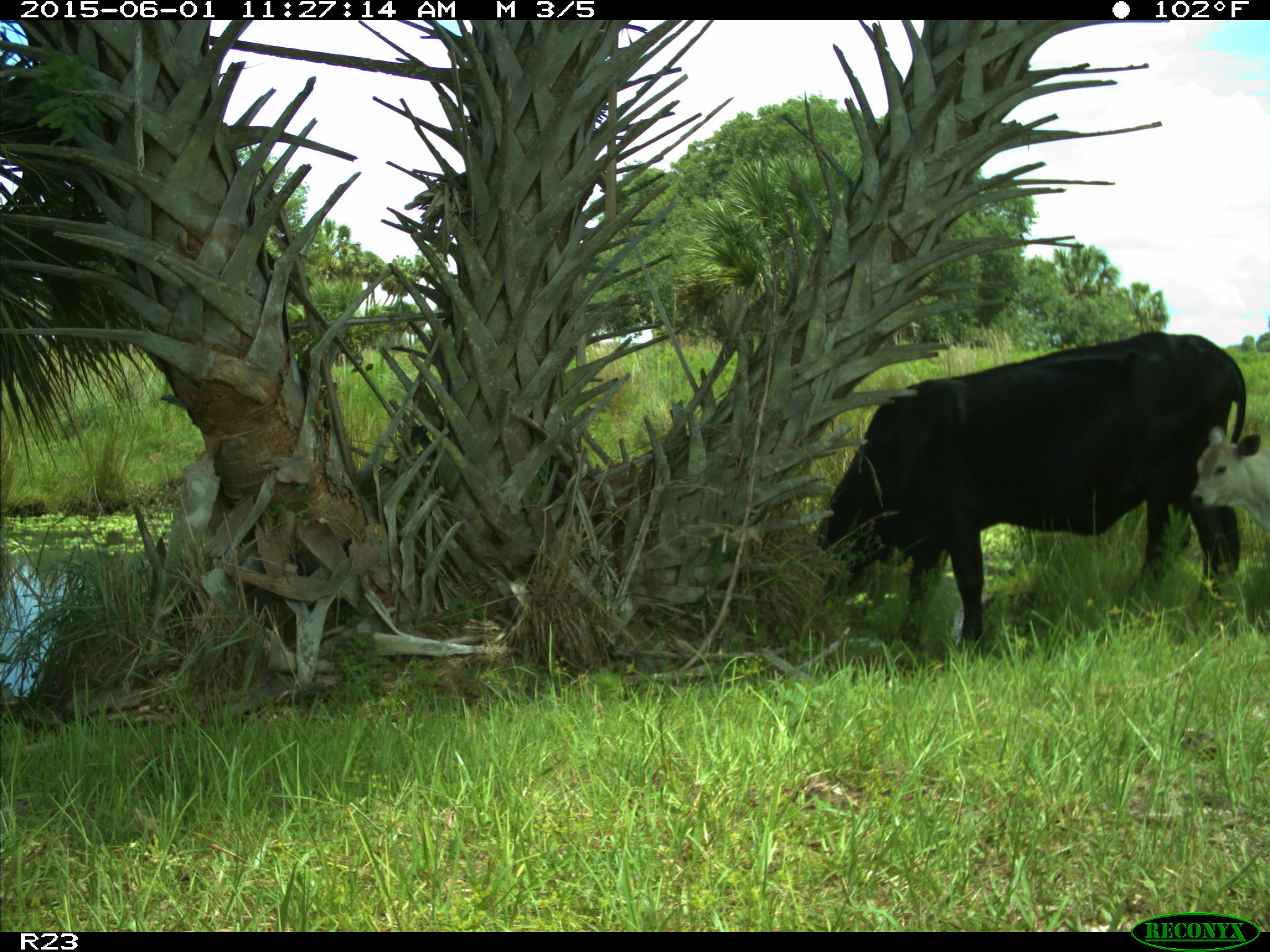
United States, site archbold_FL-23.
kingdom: Animalia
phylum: Chordata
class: Mammalia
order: Artiodactyla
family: Bovidae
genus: Bos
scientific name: Bos taurus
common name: domestic cow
Bos taurus (domestic cow).